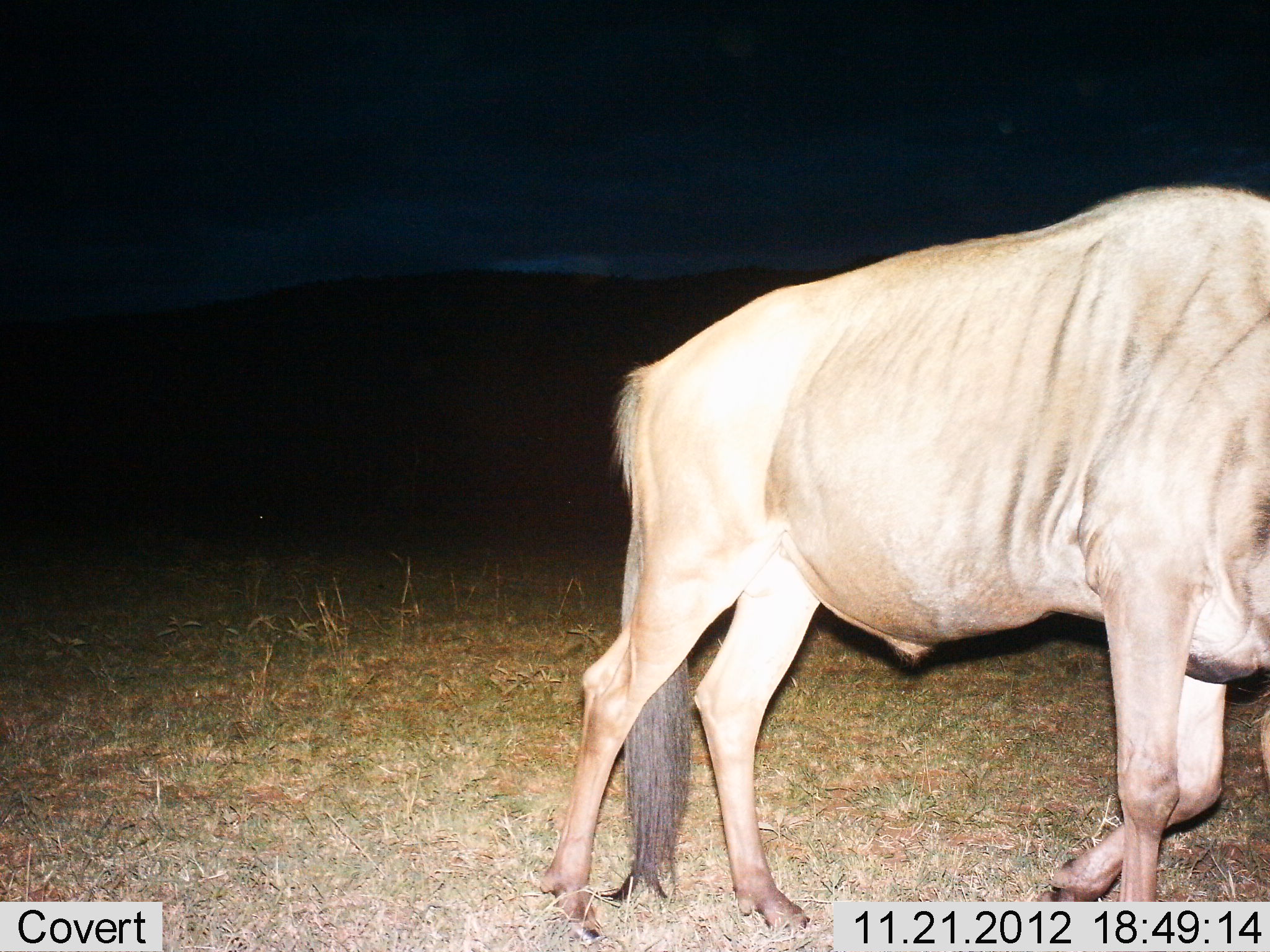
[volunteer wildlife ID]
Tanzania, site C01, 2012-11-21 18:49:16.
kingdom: Animalia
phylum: Chordata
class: Mammalia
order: Artiodactyla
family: Bovidae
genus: Connochaetes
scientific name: Connochaetes taurinus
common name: blue wildebeest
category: wildebeest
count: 1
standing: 12%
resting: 0%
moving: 92%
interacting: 0%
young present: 0%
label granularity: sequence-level